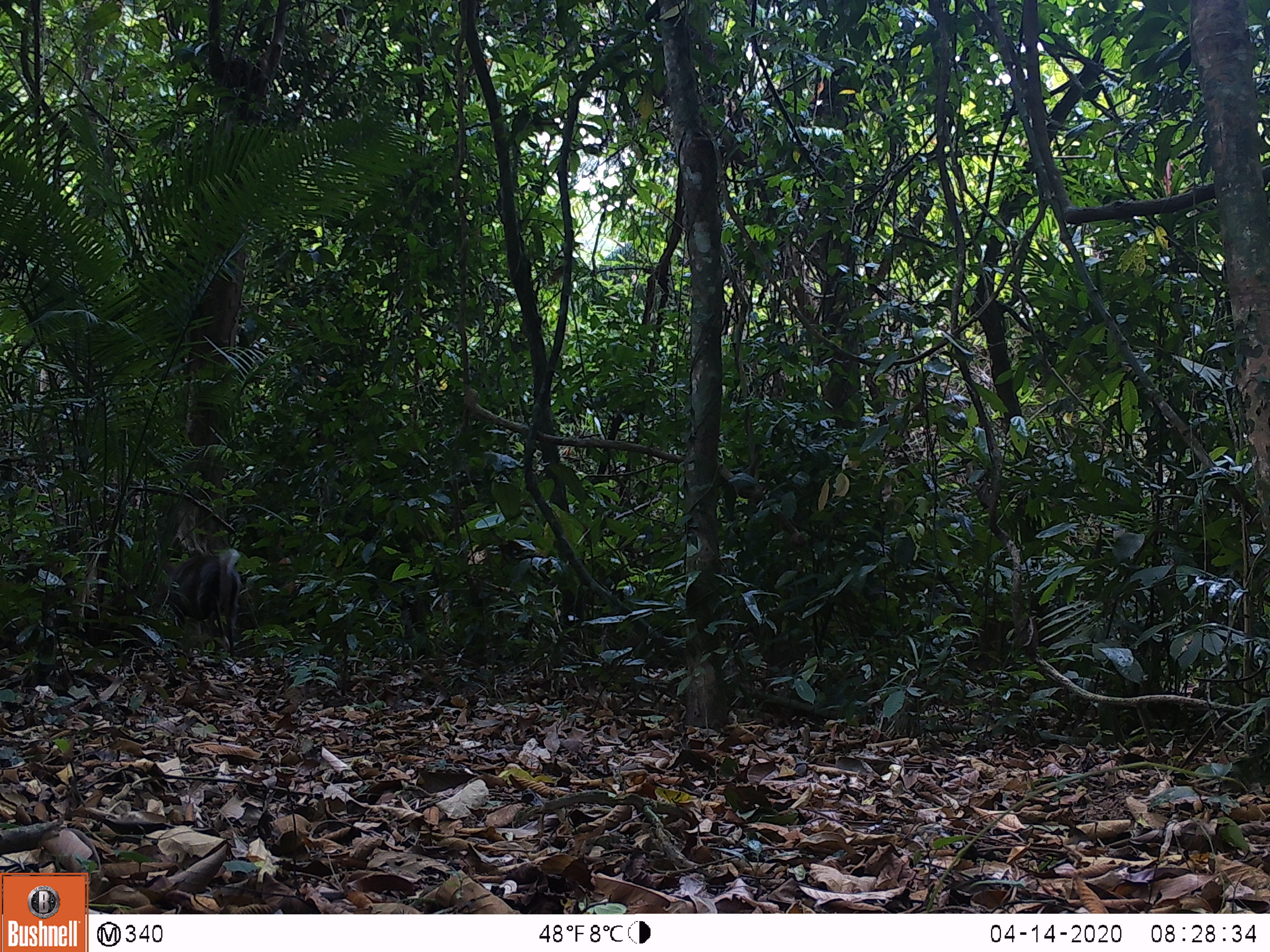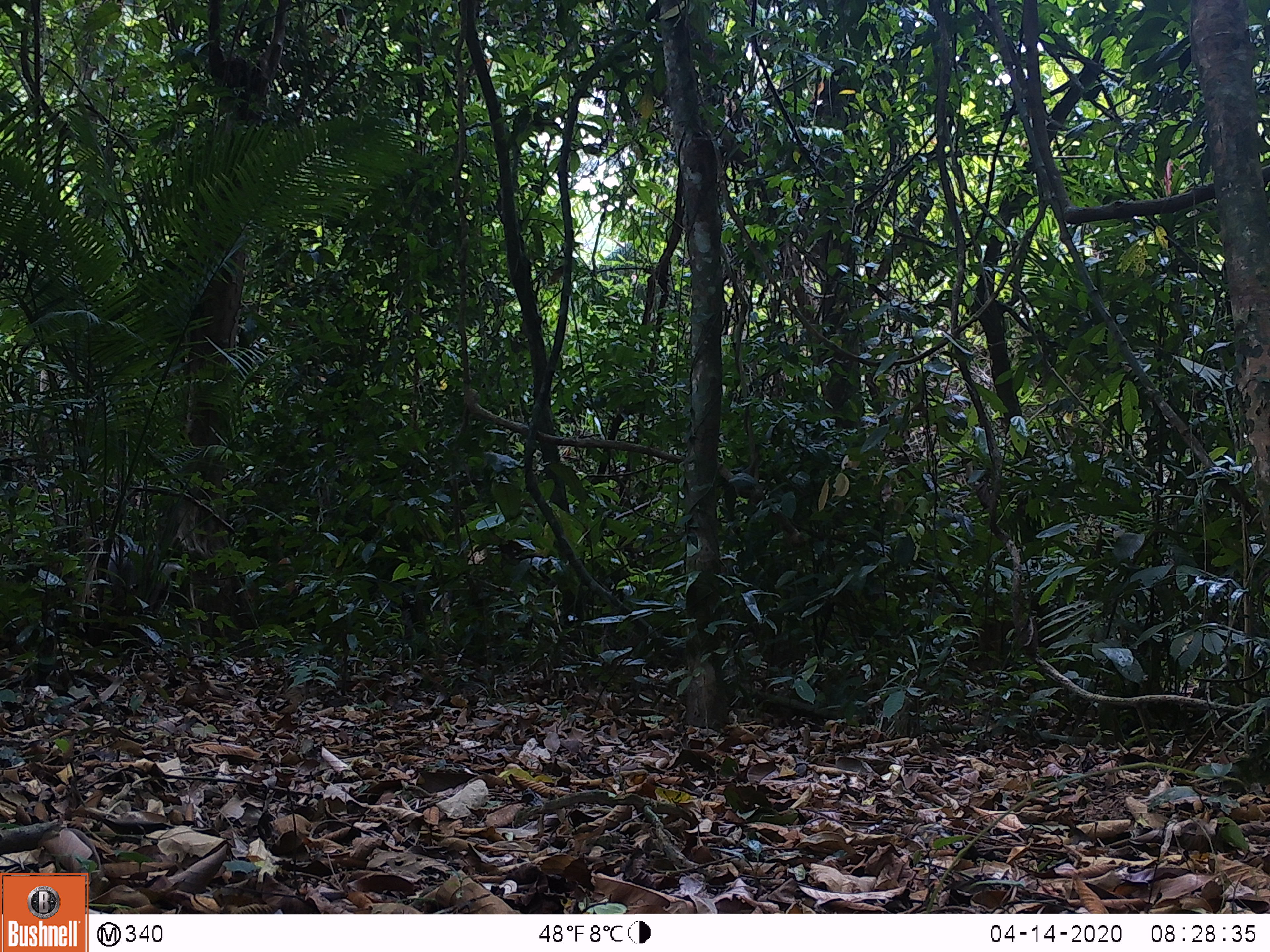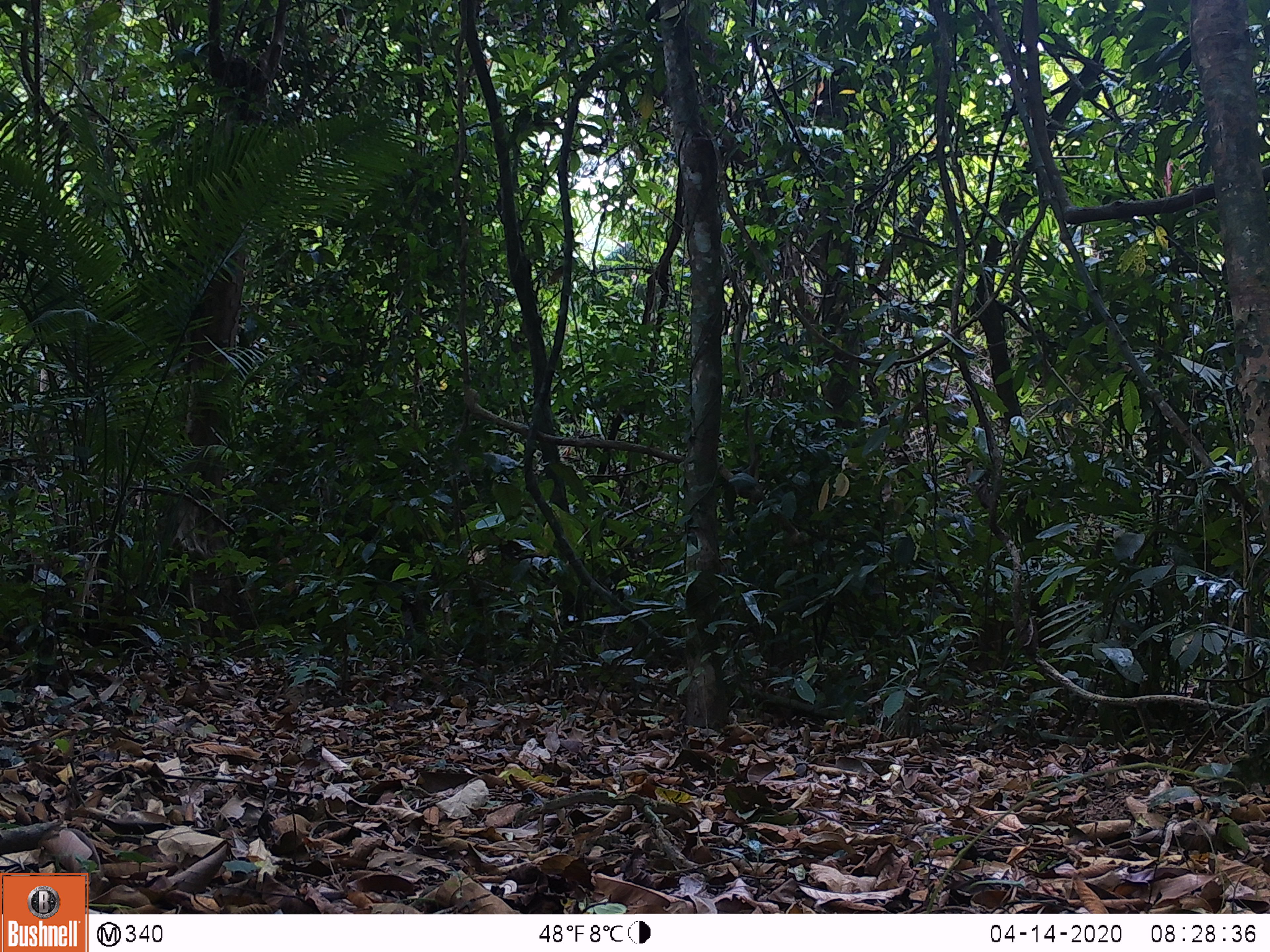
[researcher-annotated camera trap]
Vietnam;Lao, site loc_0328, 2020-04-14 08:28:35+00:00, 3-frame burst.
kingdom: Animalia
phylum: Chordata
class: Mammalia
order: Artiodactyla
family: Cervidae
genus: Muntiacus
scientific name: Muntiacus rooseveltorum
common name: roosevelt's muntjac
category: roosevelts muntjac group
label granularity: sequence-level